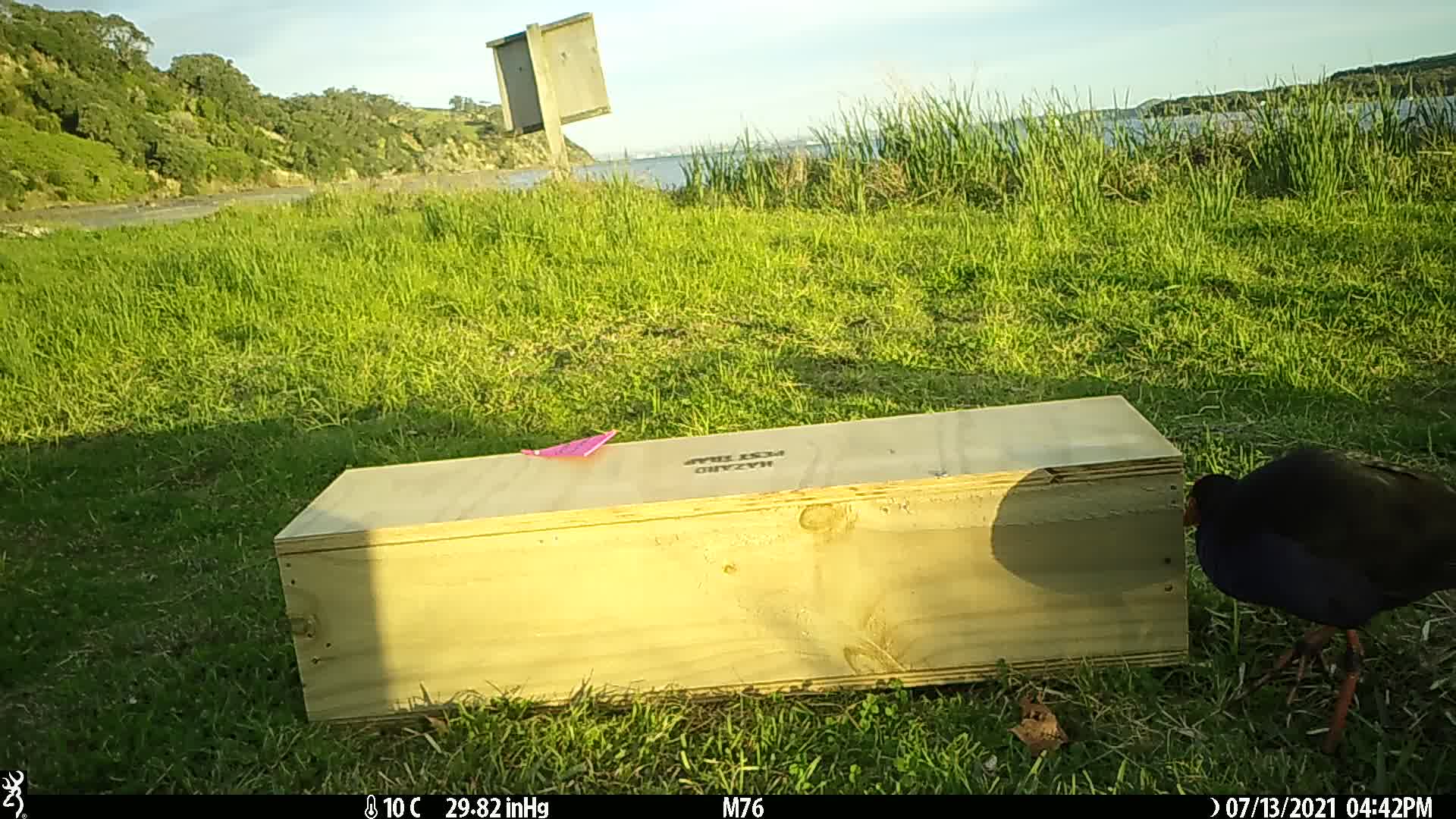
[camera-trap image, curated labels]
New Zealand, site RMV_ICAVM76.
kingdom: Animalia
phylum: Chordata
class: Aves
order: Gruiformes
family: Rallidae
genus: Porphyrio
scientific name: Porphyrio melanotus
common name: australasian swamphen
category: pukeko